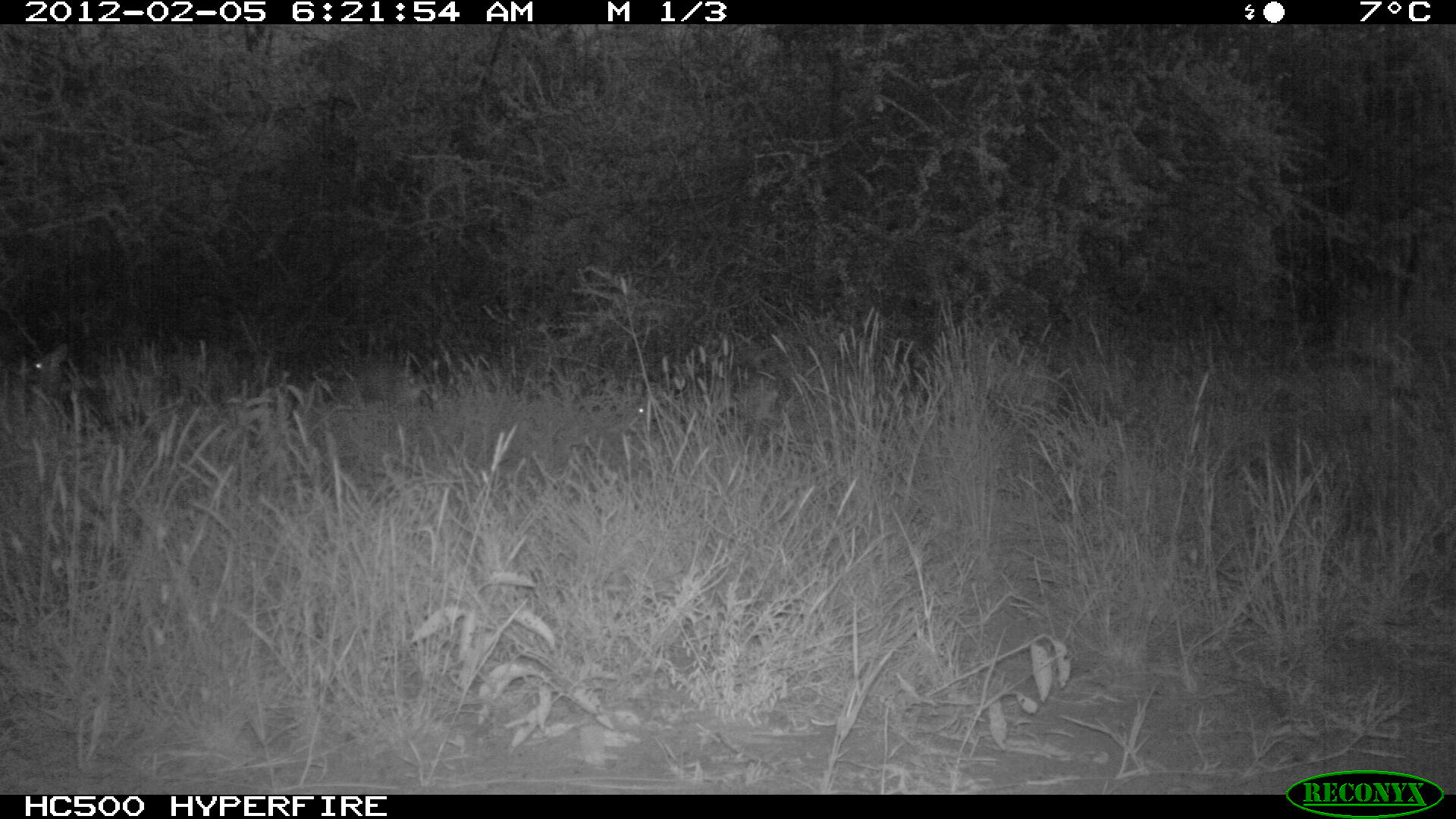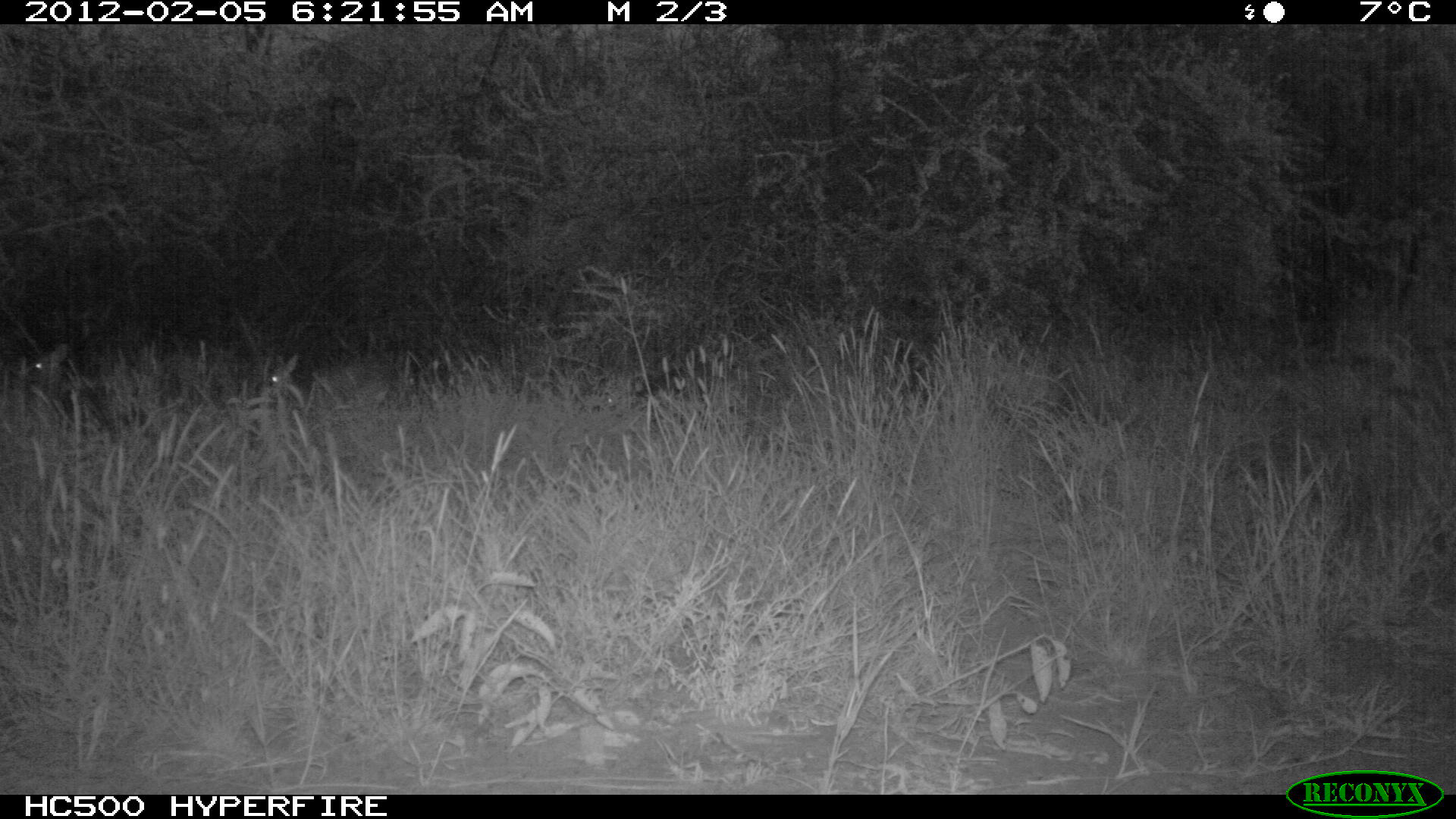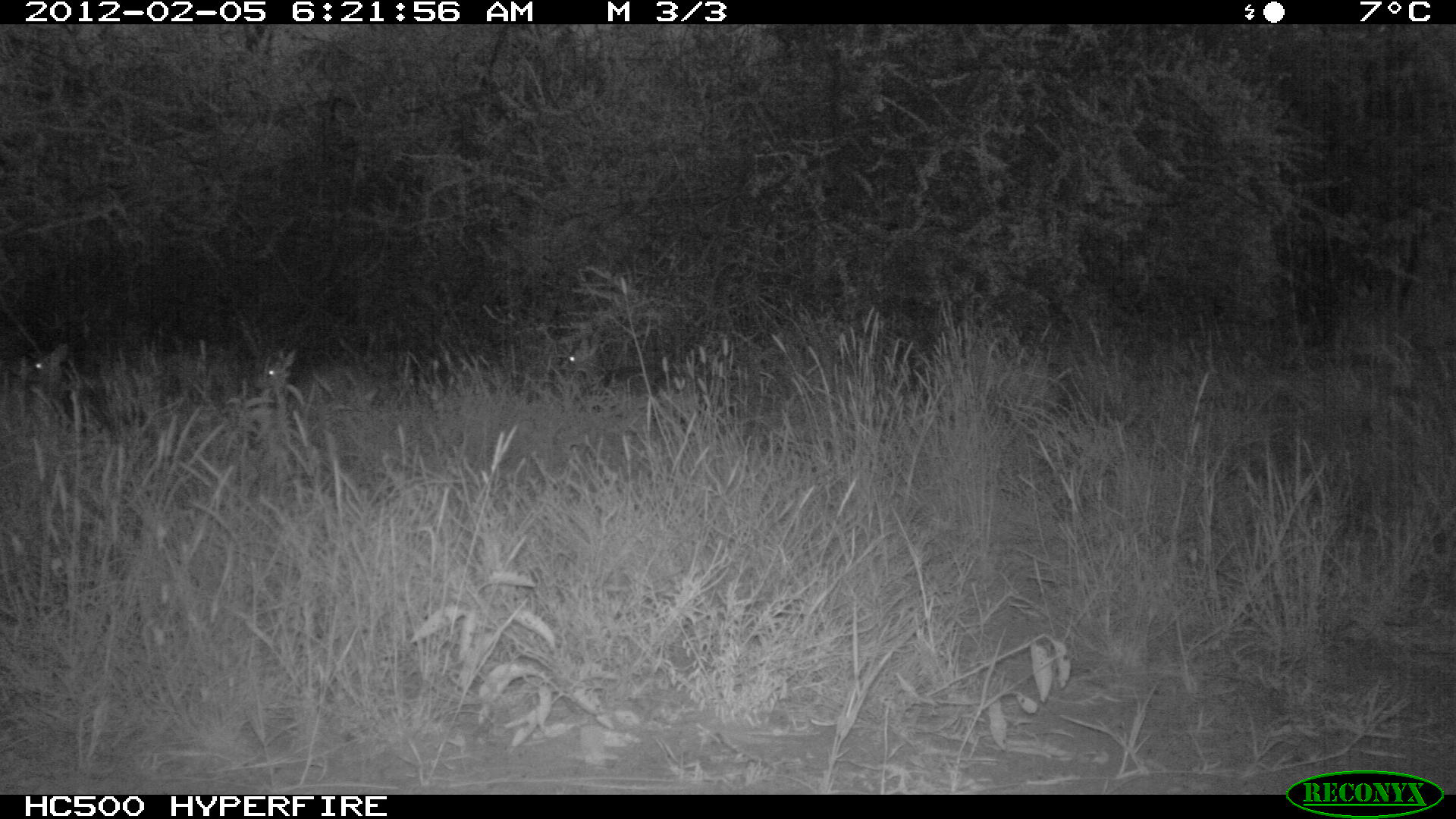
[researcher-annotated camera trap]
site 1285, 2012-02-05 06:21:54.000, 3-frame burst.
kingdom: Animalia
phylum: Chordata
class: Mammalia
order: Artiodactyla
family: Bovidae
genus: Madoqua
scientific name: Madoqua guentheri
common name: günther's dik-dik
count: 3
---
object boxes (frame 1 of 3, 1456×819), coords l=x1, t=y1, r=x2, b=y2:
madoqua guentheri: l=7, t=340, r=167, b=448; l=359, t=357, r=442, b=410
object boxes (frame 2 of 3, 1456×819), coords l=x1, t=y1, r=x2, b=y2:
madoqua guentheri: l=16, t=338, r=152, b=443; l=253, t=348, r=397, b=415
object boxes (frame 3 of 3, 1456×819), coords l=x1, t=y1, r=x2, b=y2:
madoqua guentheri: l=19, t=340, r=151, b=431; l=559, t=337, r=690, b=406; l=254, t=342, r=381, b=408